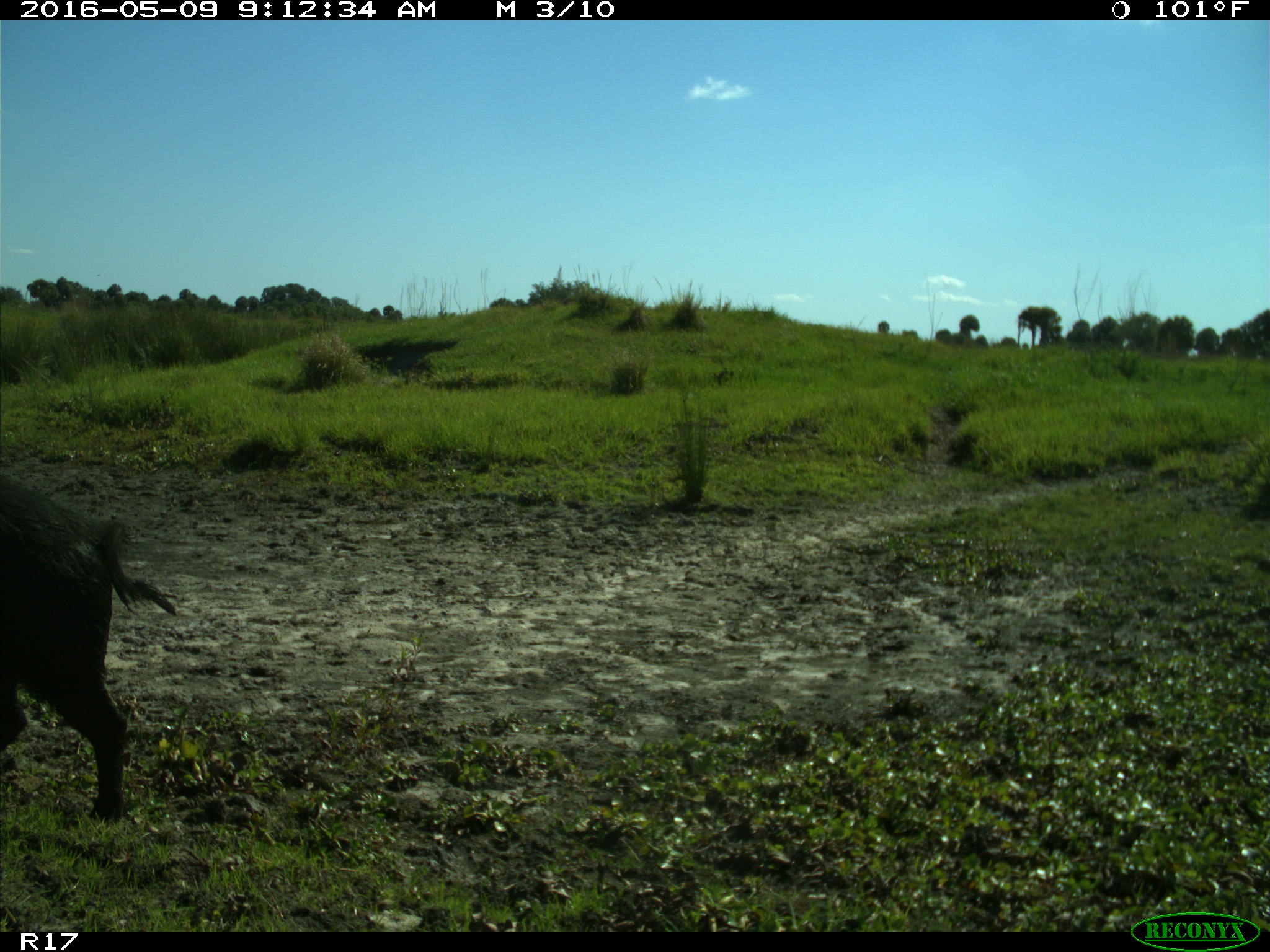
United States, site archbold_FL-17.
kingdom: Animalia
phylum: Chordata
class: Mammalia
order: Artiodactyla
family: Suidae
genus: Sus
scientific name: Sus scrofa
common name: wild boar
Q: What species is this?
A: Sus scrofa (wild boar).